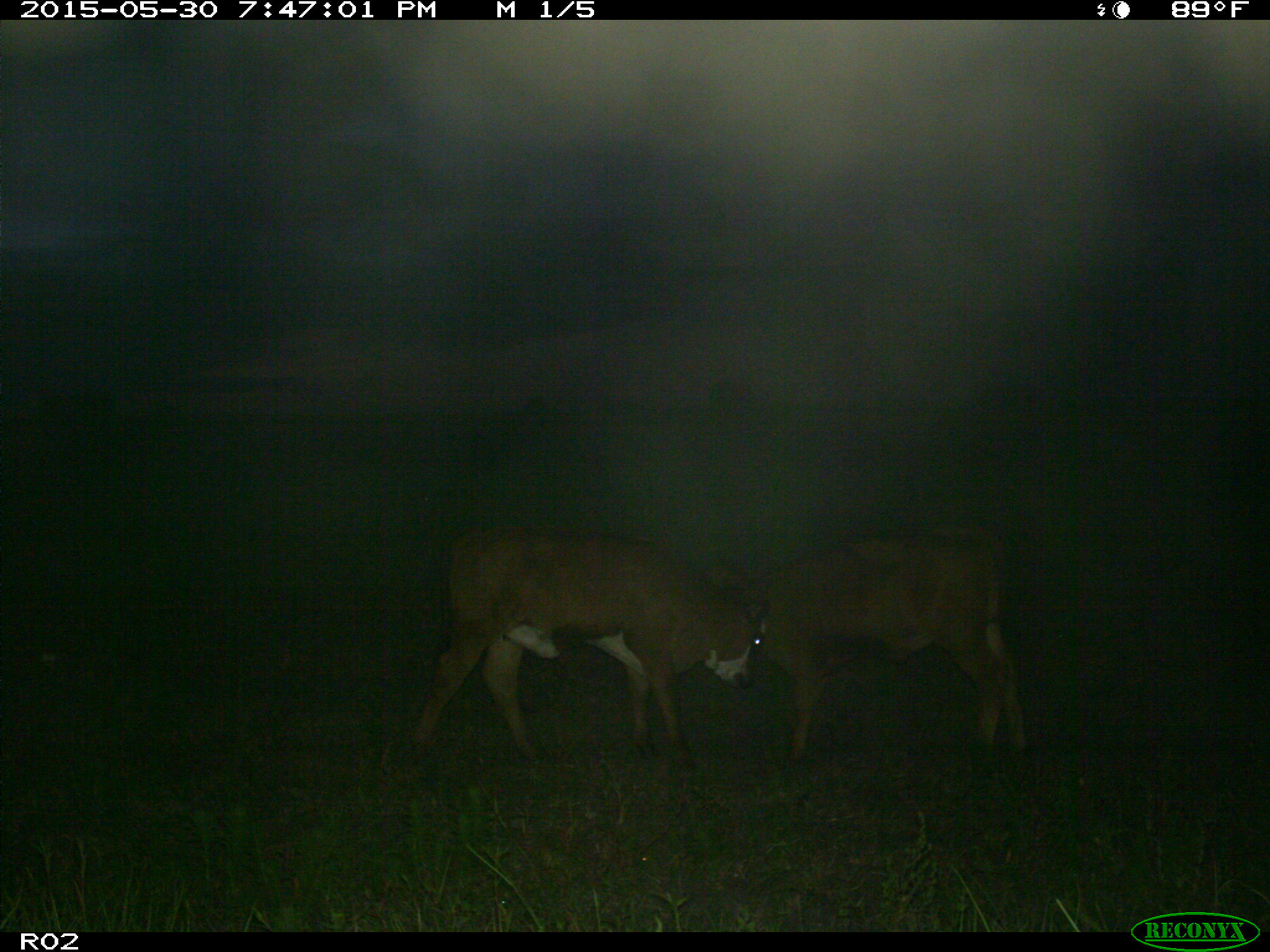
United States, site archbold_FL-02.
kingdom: Animalia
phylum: Chordata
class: Mammalia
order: Artiodactyla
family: Bovidae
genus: Bos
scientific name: Bos taurus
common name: domestic cow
Bos taurus (domestic cow).